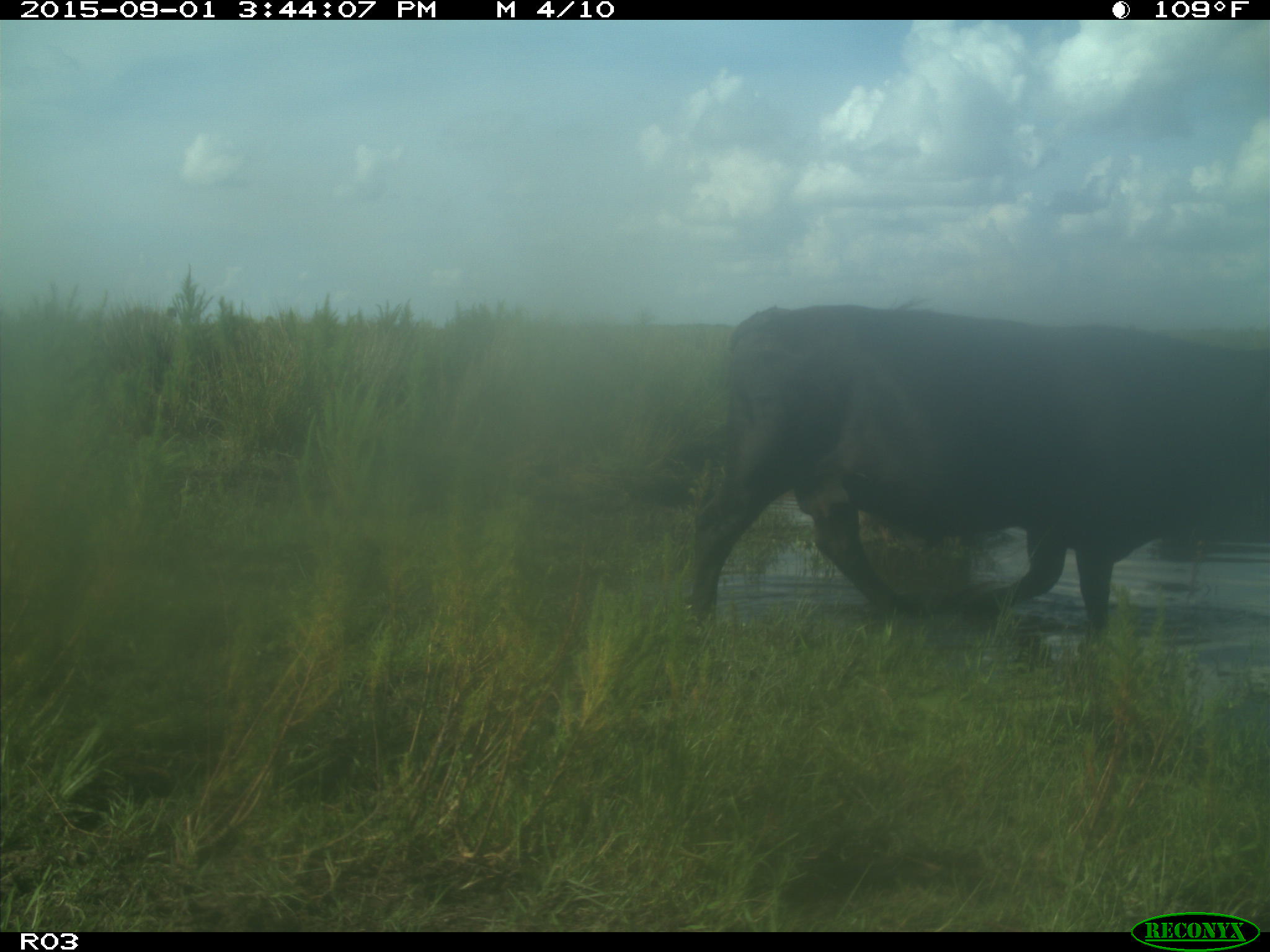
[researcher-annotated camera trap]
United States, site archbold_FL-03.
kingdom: Animalia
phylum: Chordata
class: Mammalia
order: Artiodactyla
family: Bovidae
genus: Bos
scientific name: Bos taurus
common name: domestic cow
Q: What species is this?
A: Bos taurus (domestic cow).